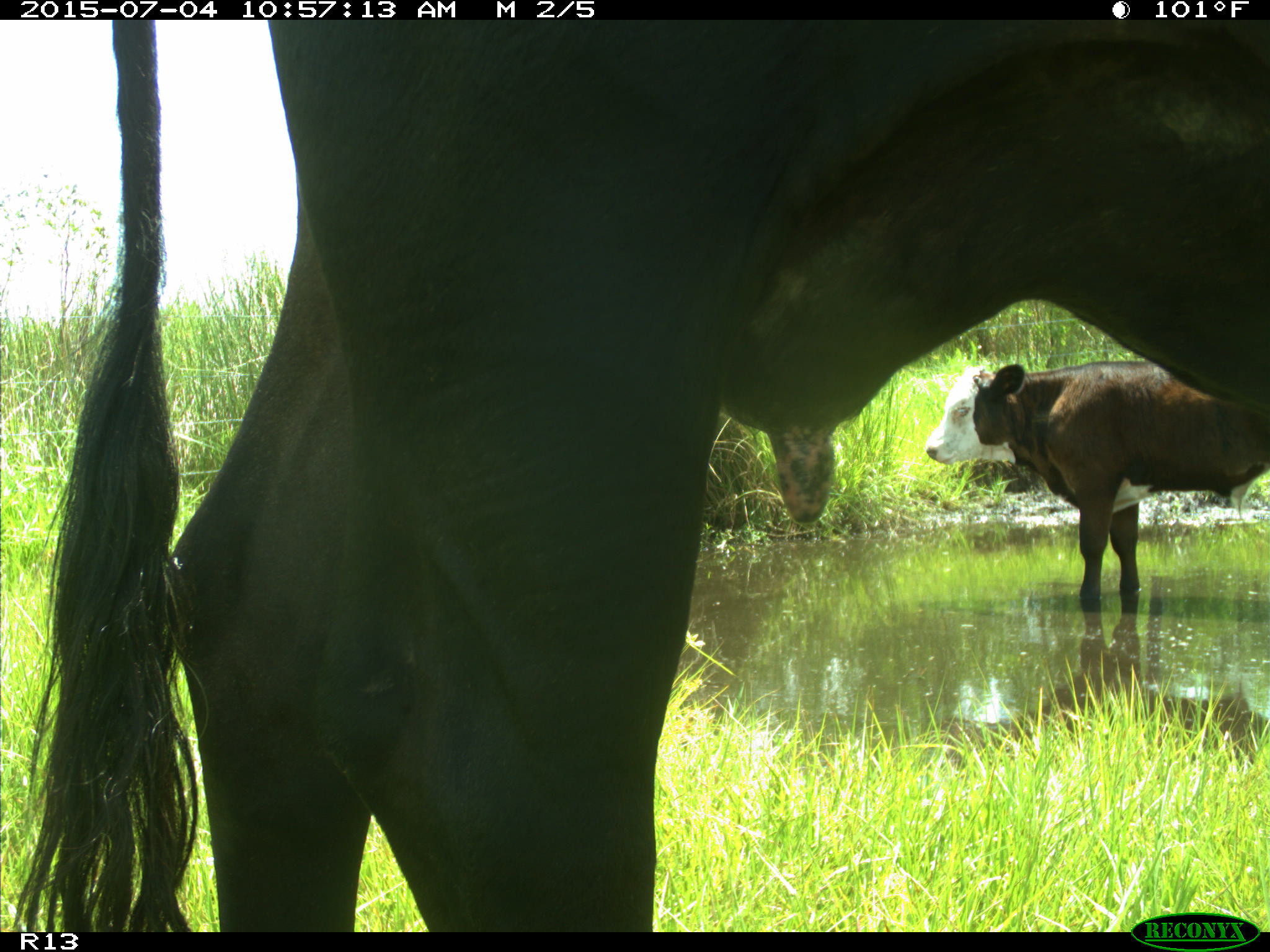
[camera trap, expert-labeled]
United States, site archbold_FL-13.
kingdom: Animalia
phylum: Chordata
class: Mammalia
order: Artiodactyla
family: Bovidae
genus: Bos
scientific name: Bos taurus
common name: domestic cow